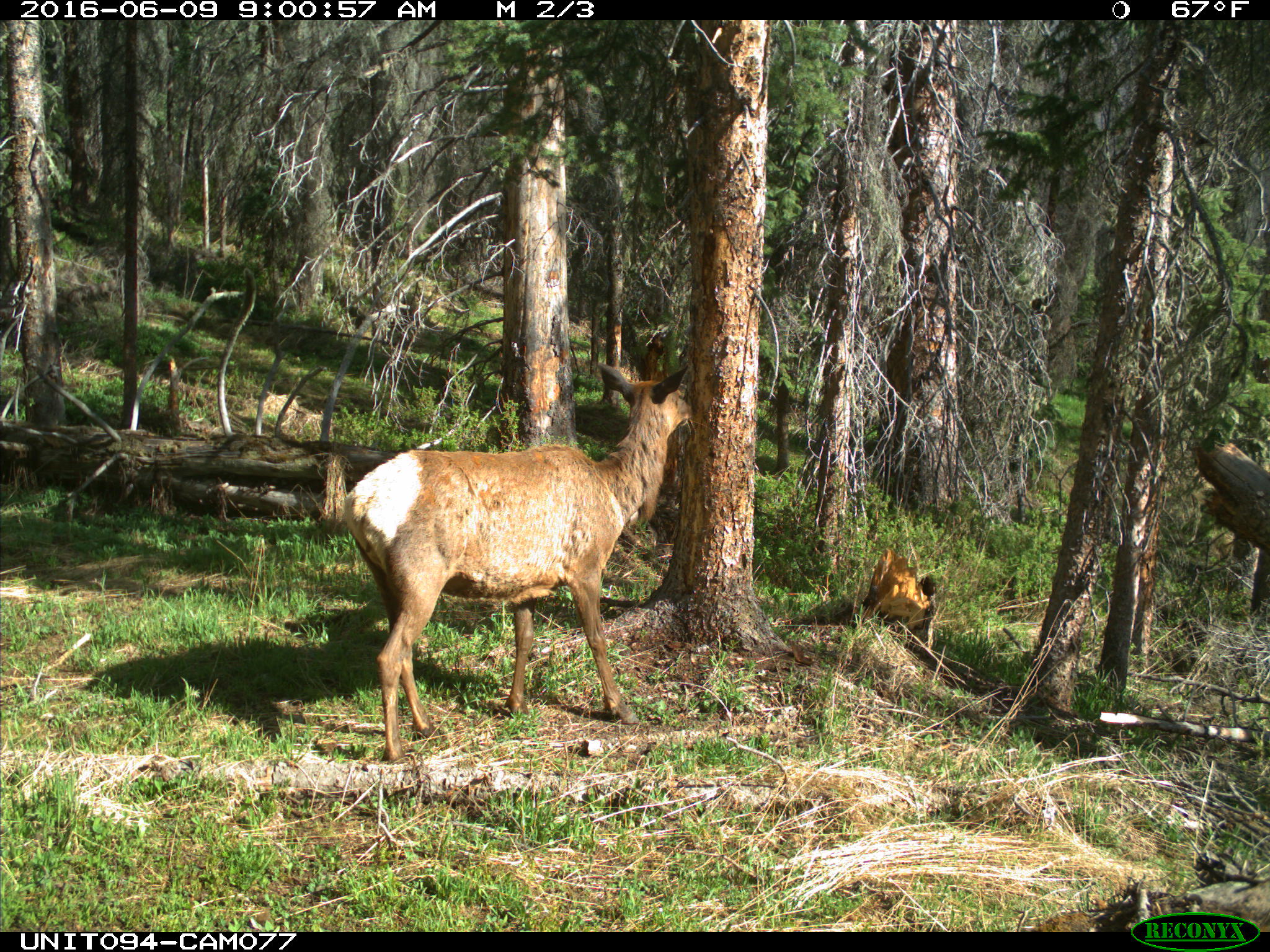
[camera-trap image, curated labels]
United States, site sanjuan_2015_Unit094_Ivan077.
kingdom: Animalia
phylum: Chordata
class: Mammalia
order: Artiodactyla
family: Cervidae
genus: Cervus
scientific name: Cervus elaphus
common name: red deer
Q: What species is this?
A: Cervus elaphus (red deer).